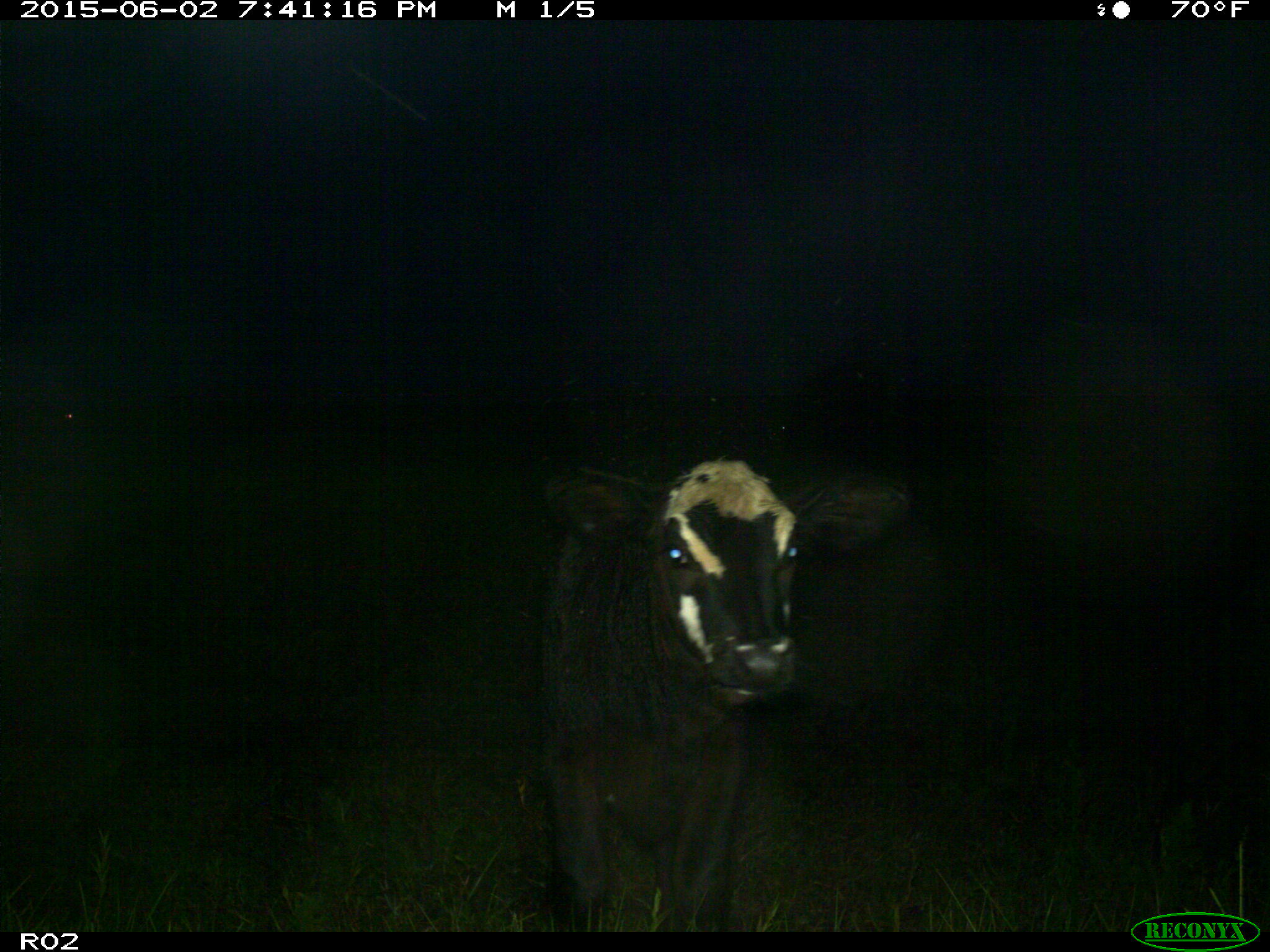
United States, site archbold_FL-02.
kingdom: Animalia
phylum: Chordata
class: Mammalia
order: Artiodactyla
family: Bovidae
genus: Bos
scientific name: Bos taurus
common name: domestic cow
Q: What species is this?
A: Bos taurus (domestic cow).